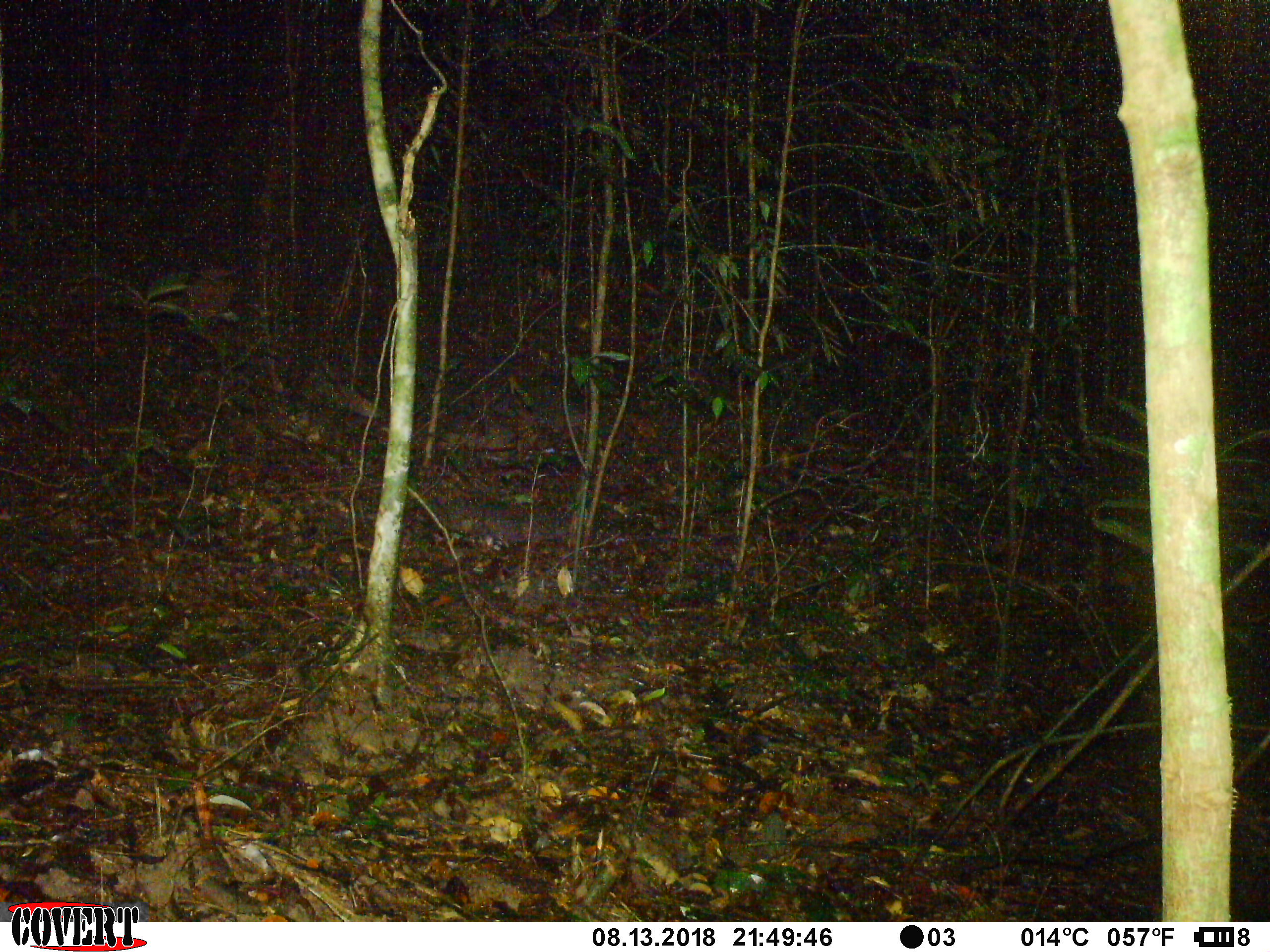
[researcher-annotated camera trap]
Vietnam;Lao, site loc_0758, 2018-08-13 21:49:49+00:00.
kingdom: Animalia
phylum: Chordata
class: Mammalia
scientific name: Mammalia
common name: mammal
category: unidentified small mammal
Unidentified small mammal (mammal) (Mammalia). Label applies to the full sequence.